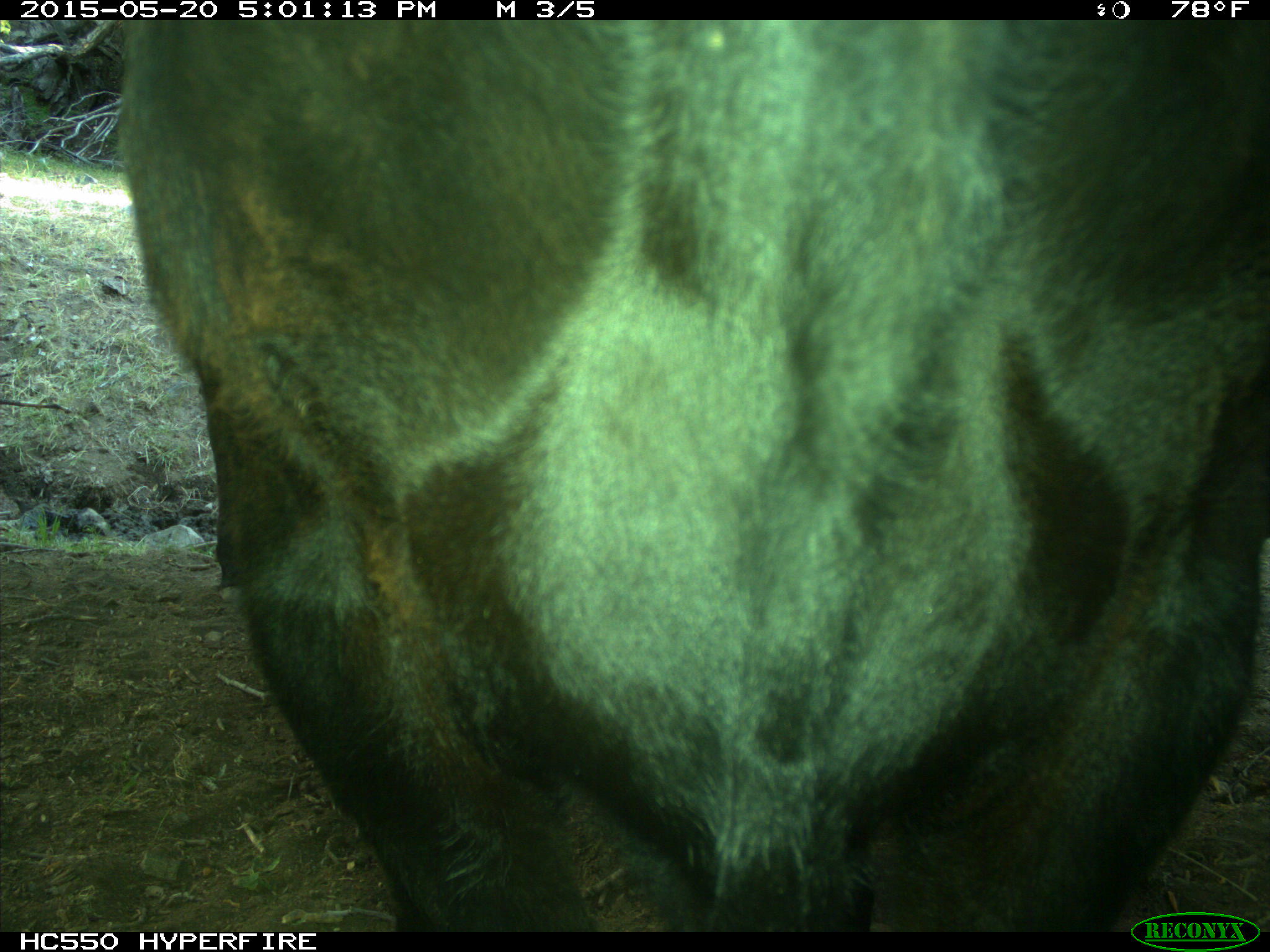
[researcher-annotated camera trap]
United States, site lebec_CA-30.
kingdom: Animalia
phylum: Chordata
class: Mammalia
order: Artiodactyla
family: Bovidae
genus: Bos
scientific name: Bos taurus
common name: domestic cow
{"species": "Bos taurus (domestic cow)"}